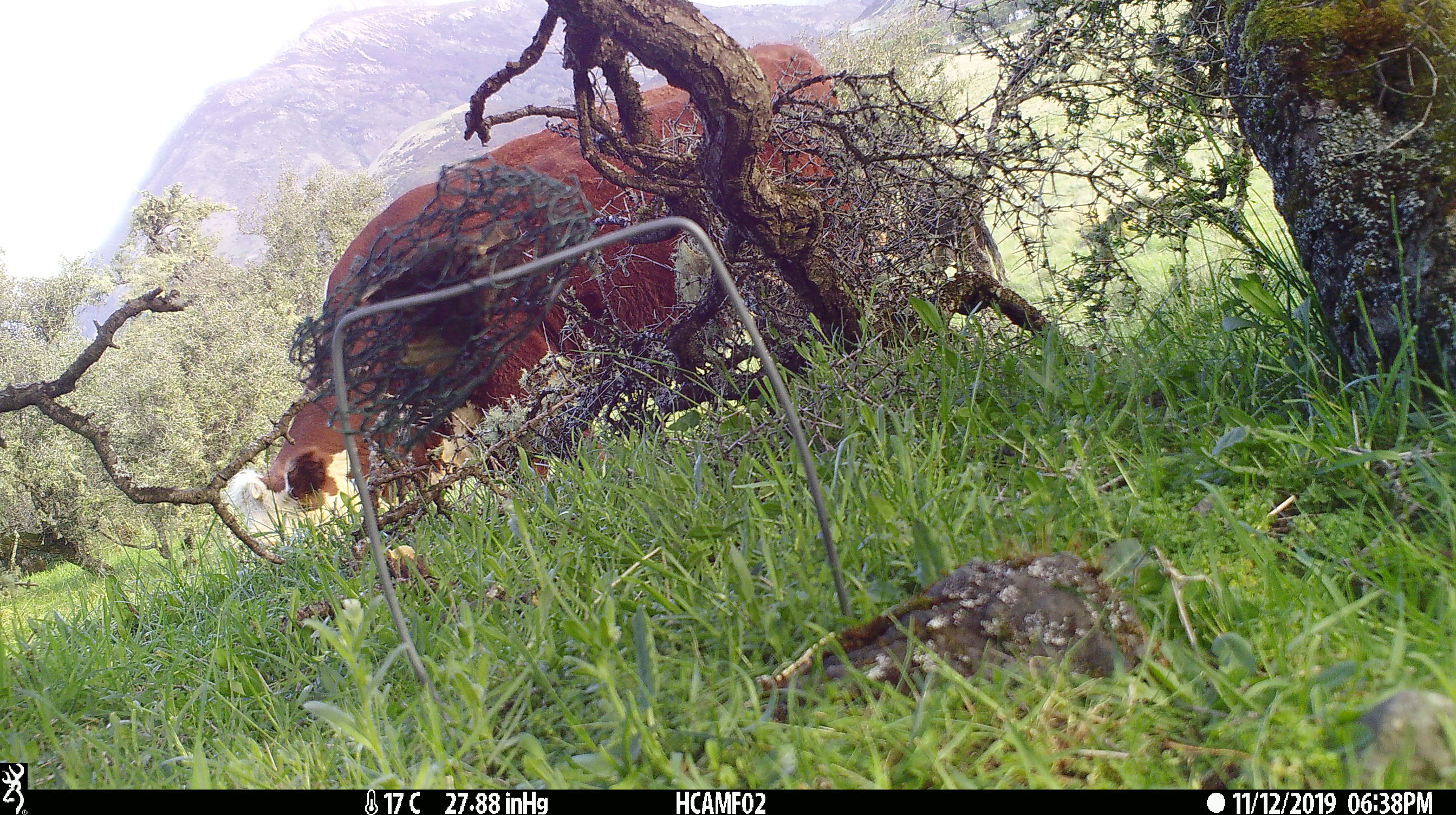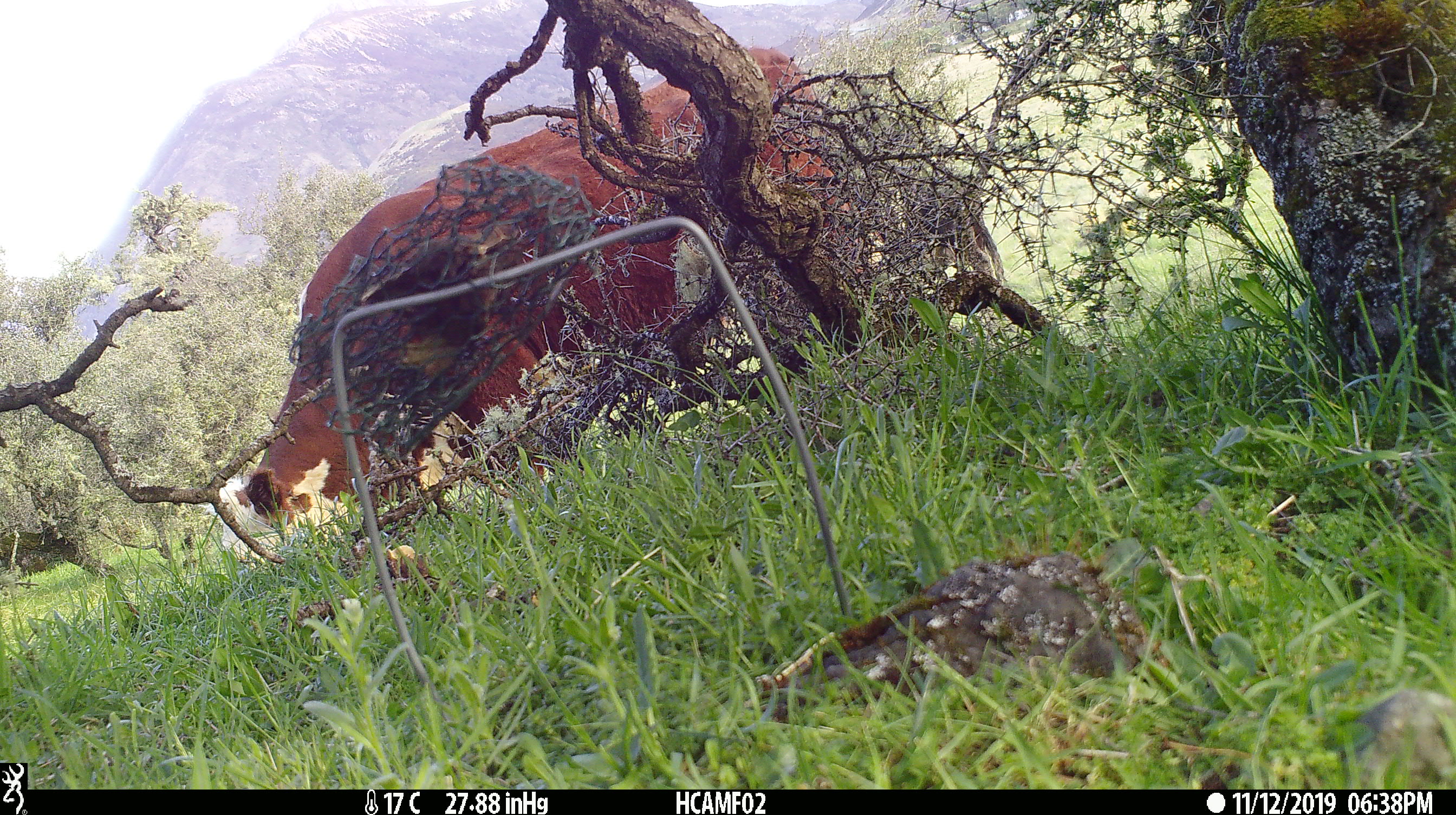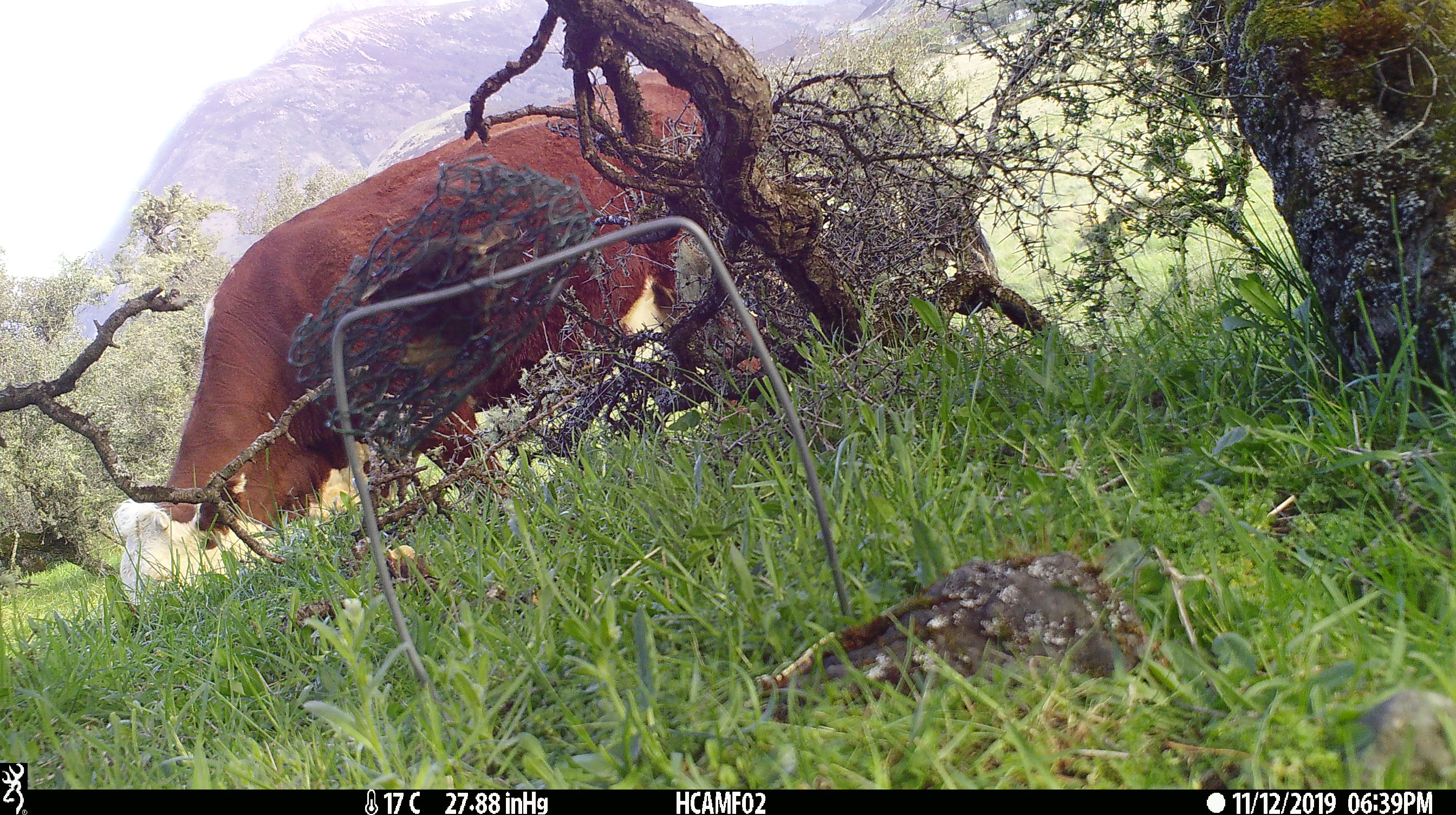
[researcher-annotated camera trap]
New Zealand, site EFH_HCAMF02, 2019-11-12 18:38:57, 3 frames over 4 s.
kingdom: Animalia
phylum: Chordata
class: Mammalia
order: Artiodactyla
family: Bovidae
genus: Bos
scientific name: Bos taurus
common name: domestic cow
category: cow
Cow (domestic cow) (Bos taurus).